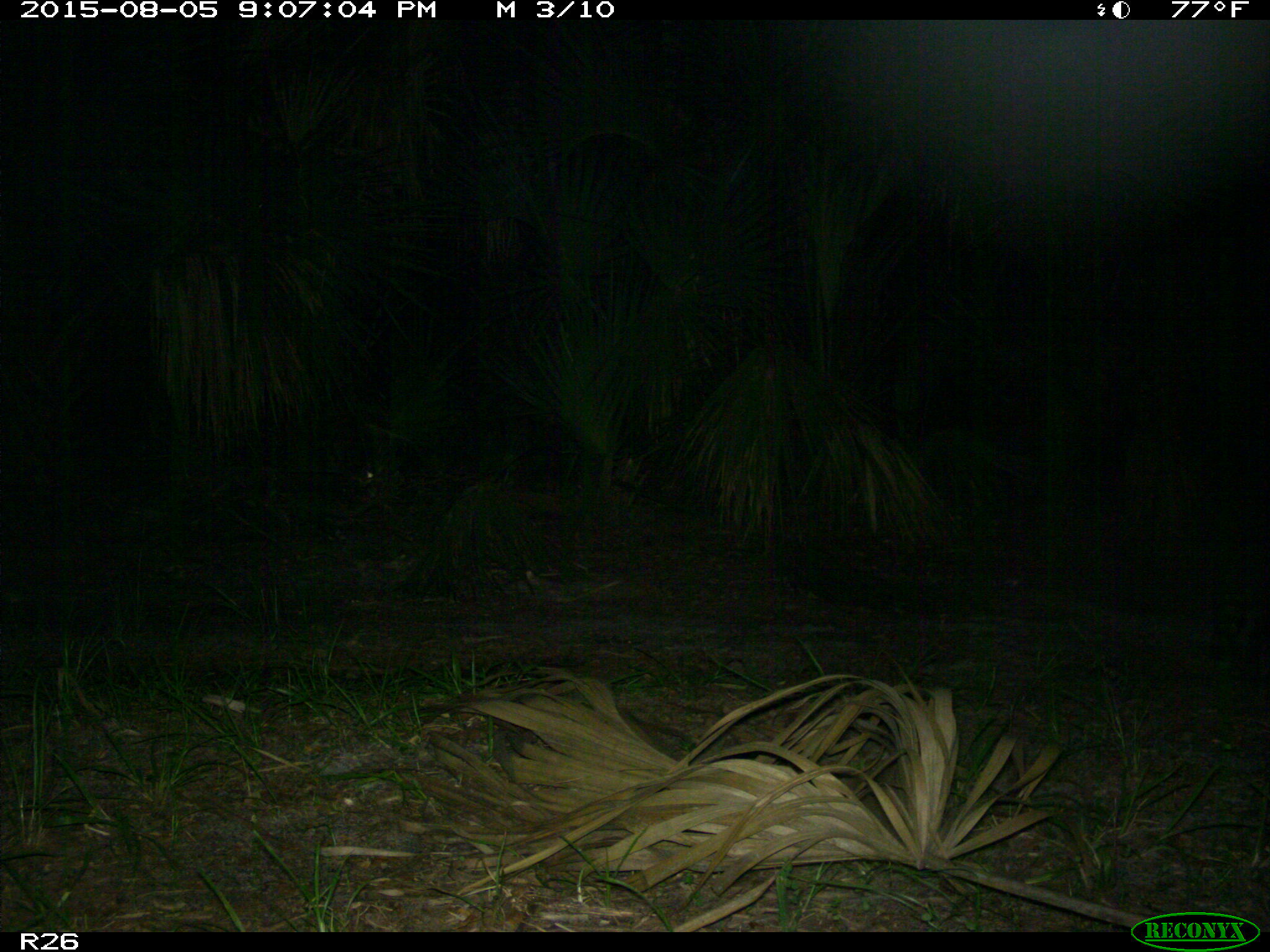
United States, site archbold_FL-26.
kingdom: Animalia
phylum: Chordata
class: Mammalia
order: Carnivora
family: Procyonidae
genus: Procyon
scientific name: Procyon lotor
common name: common raccoon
Procyon lotor (common raccoon).